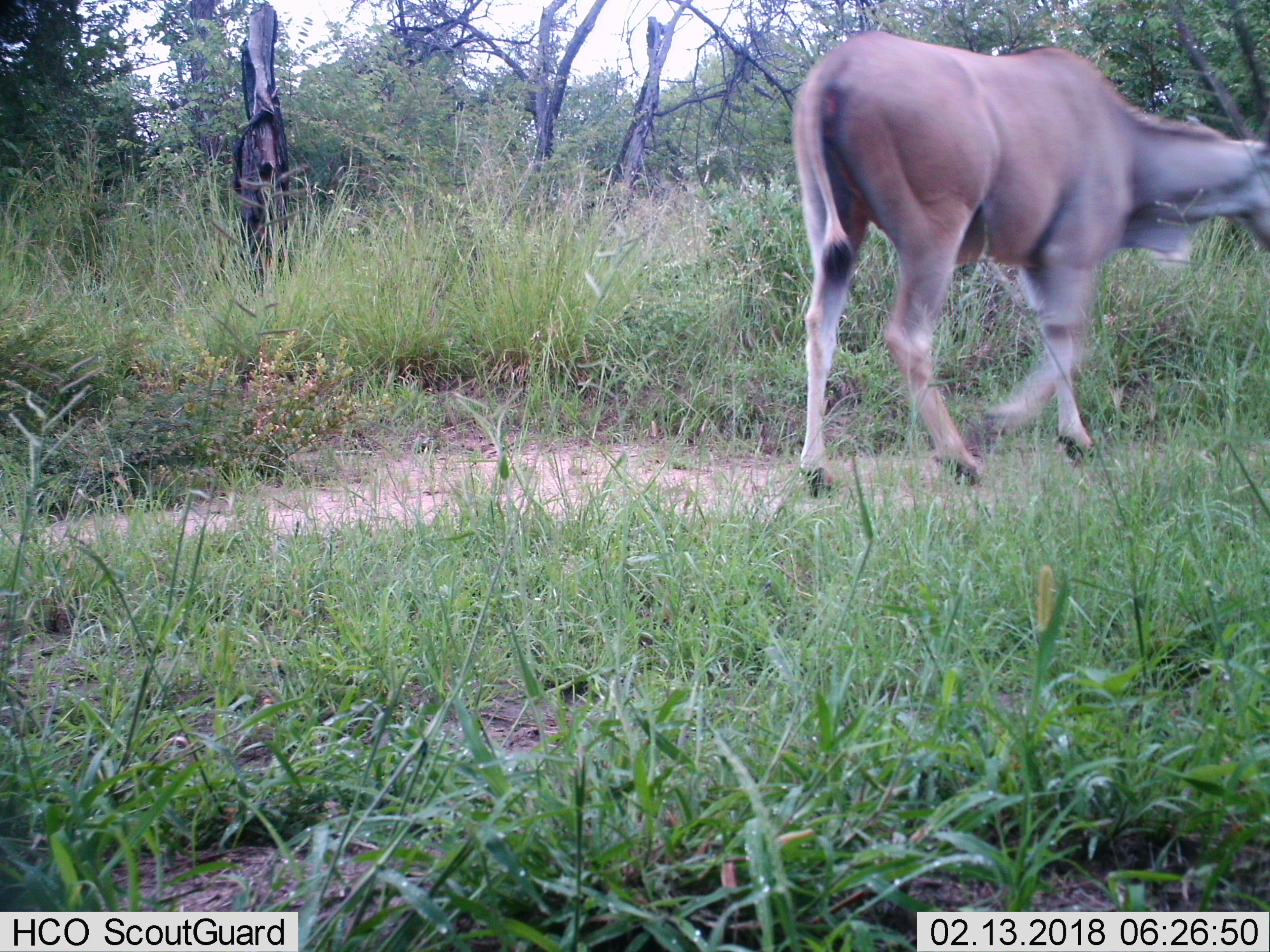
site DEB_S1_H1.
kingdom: Animalia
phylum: Chordata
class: Mammalia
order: Artiodactyla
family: Bovidae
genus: Tragelaphus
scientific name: Tragelaphus oryx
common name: eland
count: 1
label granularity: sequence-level